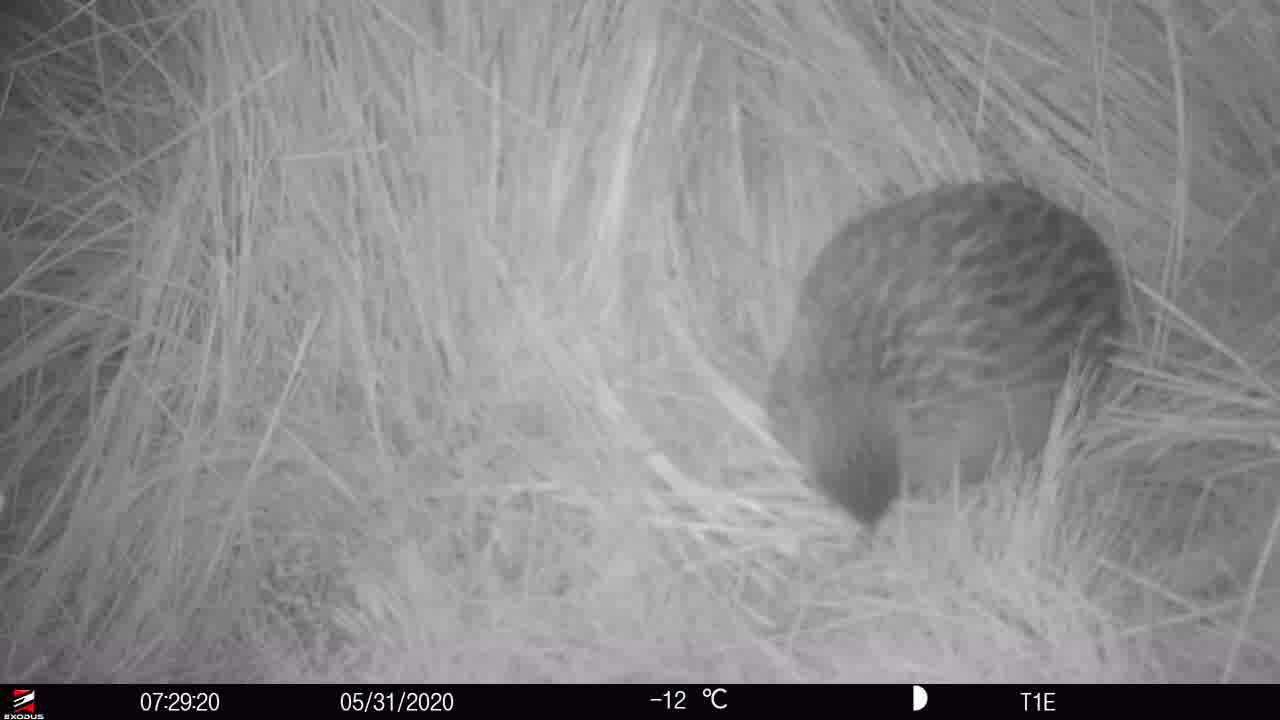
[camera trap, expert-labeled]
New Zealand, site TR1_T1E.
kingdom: Animalia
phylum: Chordata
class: Aves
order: Gruiformes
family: Rallidae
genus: Gallirallus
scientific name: Gallirallus australis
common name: weka